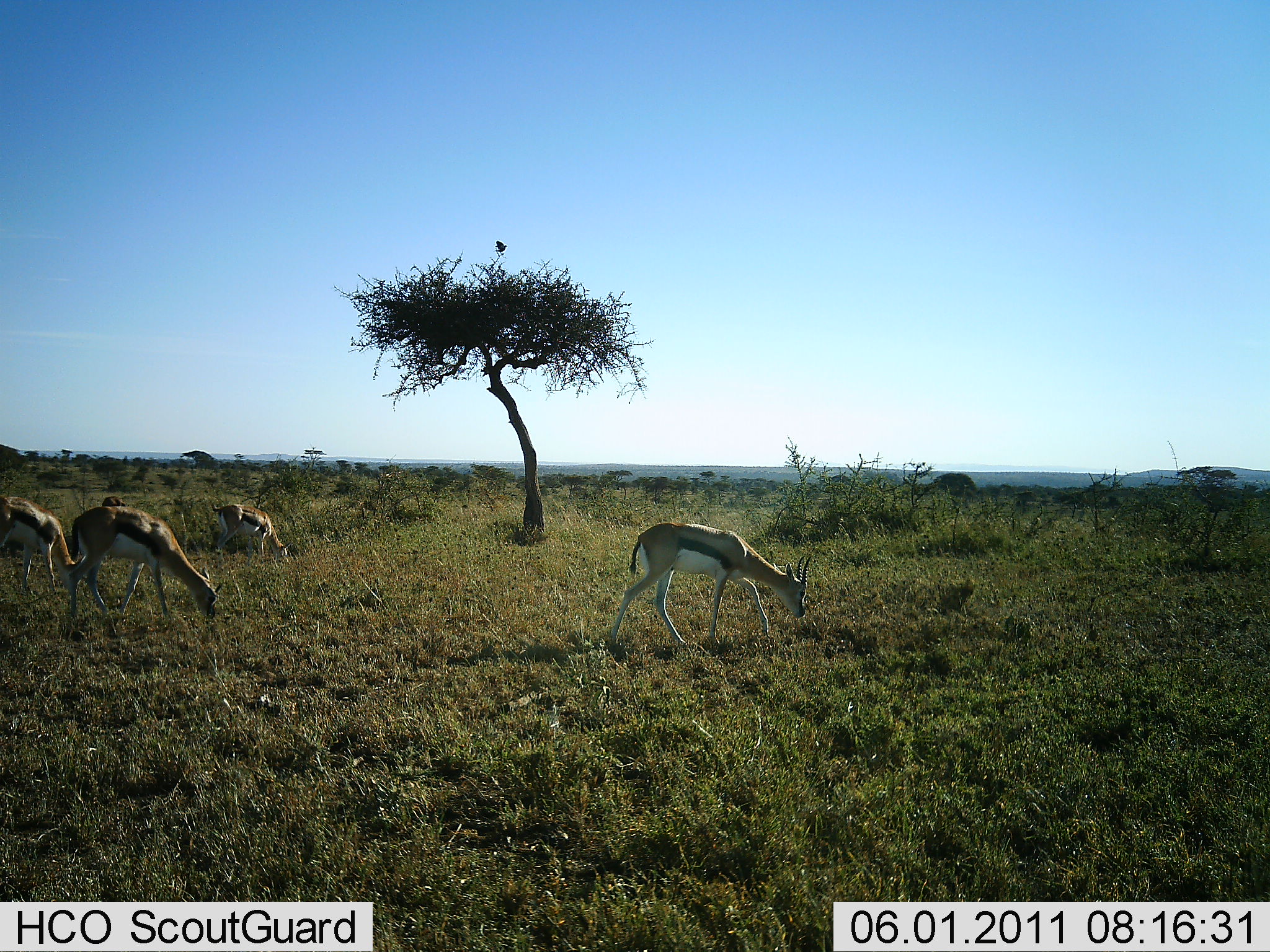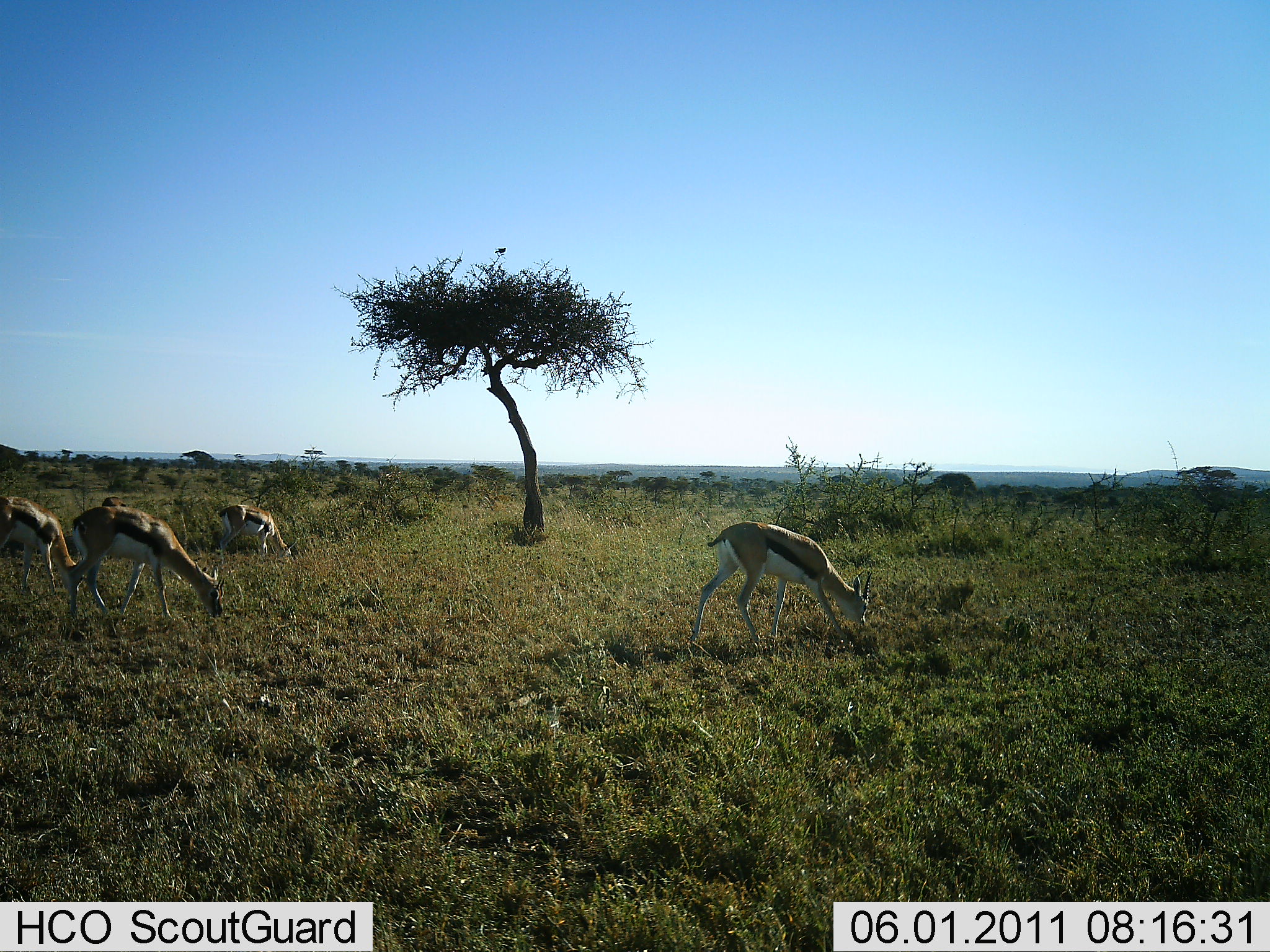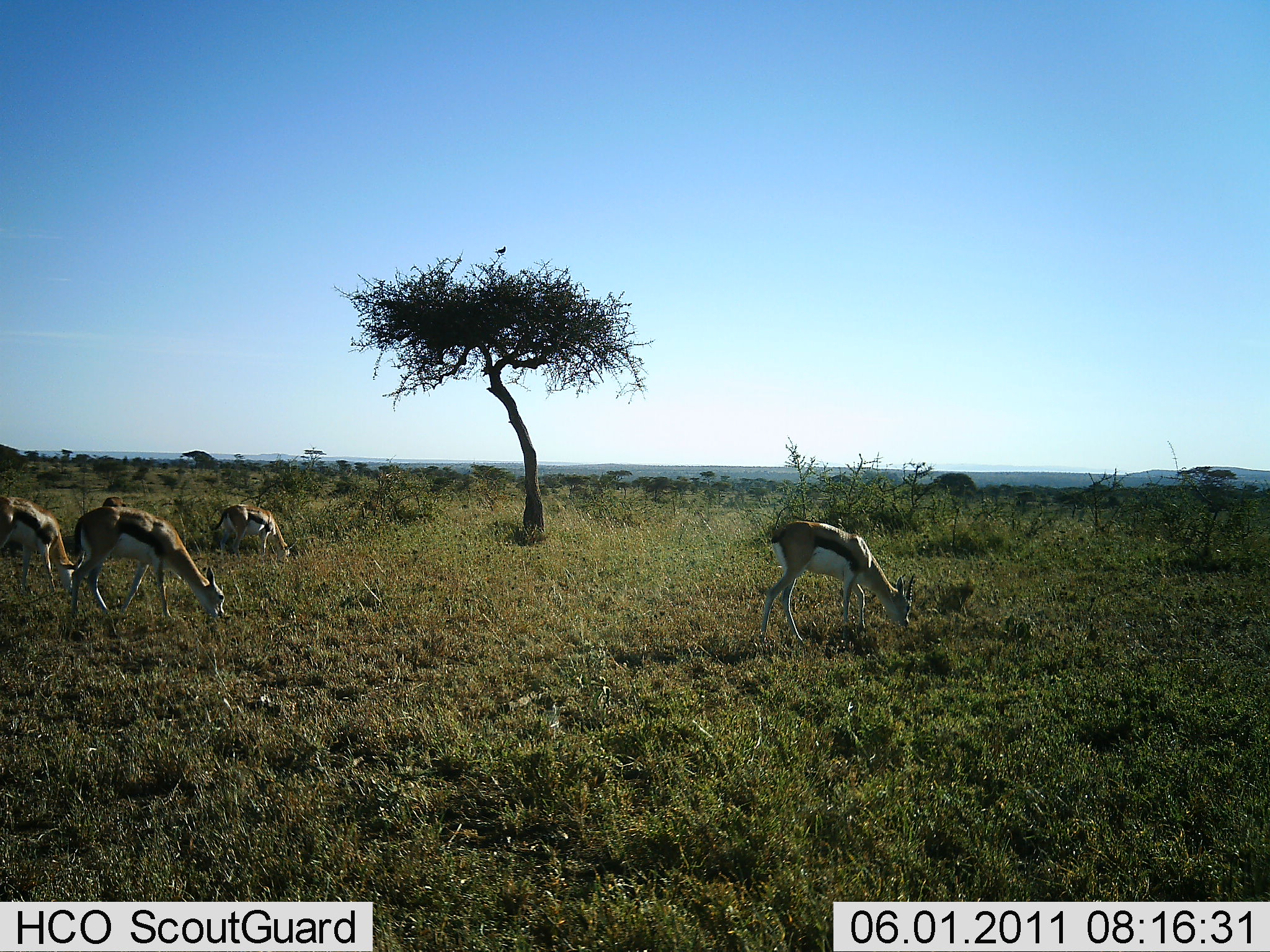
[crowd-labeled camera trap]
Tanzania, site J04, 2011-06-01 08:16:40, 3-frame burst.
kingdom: Animalia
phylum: Chordata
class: Mammalia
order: Artiodactyla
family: Bovidae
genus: Eudorcas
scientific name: Eudorcas thomsonii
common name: thomson's gazelle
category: gazellethomsons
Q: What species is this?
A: Gazellethomsons (thomson's gazelle) (Eudorcas thomsonii).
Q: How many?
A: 4.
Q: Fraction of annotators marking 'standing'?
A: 7%.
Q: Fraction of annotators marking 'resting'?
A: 0%.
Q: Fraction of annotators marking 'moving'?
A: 33%.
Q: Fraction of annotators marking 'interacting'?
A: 0%.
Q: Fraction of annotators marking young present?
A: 0%.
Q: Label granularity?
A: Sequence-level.